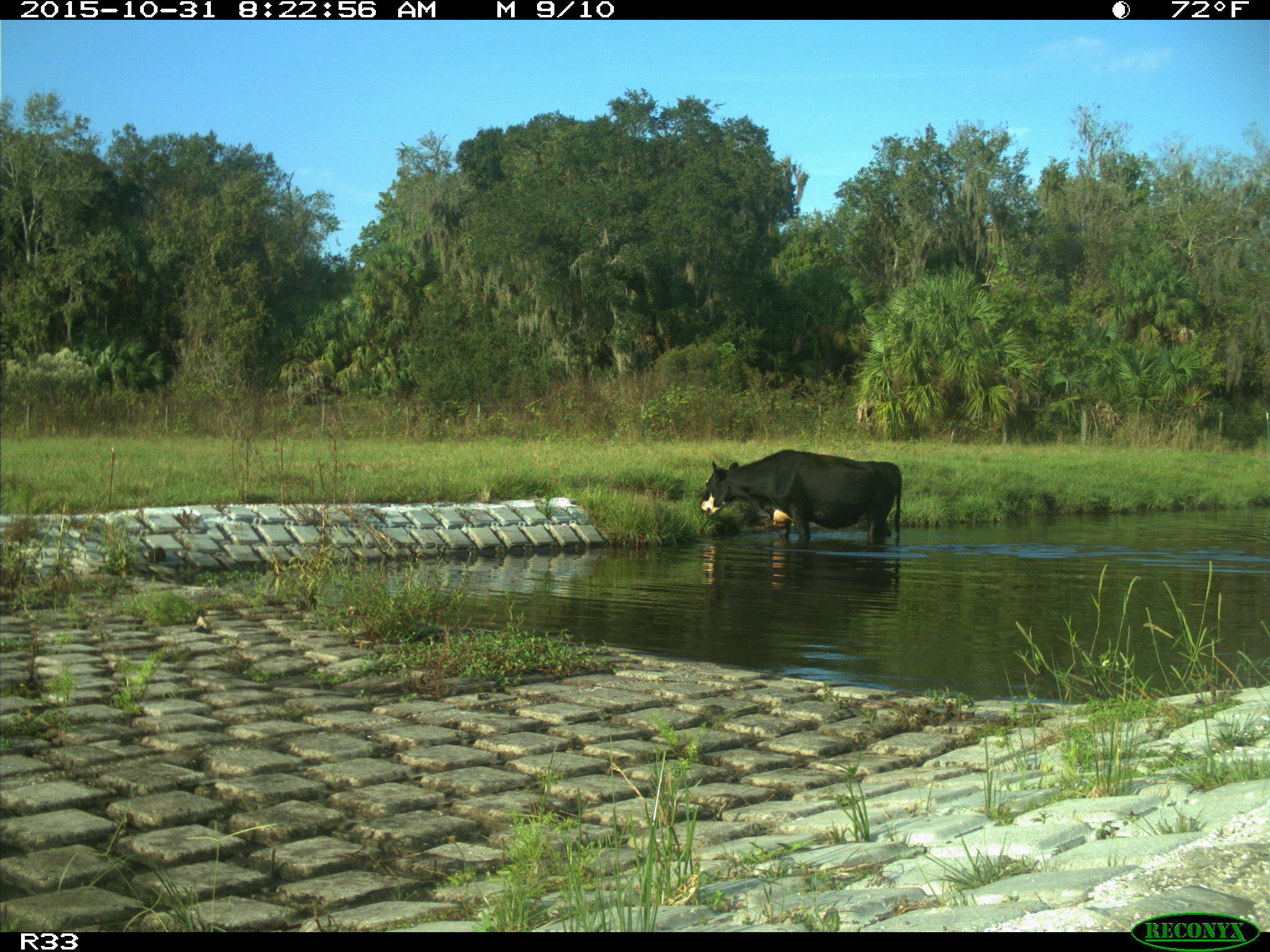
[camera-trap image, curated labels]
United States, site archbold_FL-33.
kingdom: Animalia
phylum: Chordata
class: Mammalia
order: Artiodactyla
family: Bovidae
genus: Bos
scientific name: Bos taurus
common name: domestic cow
Bos taurus (domestic cow).